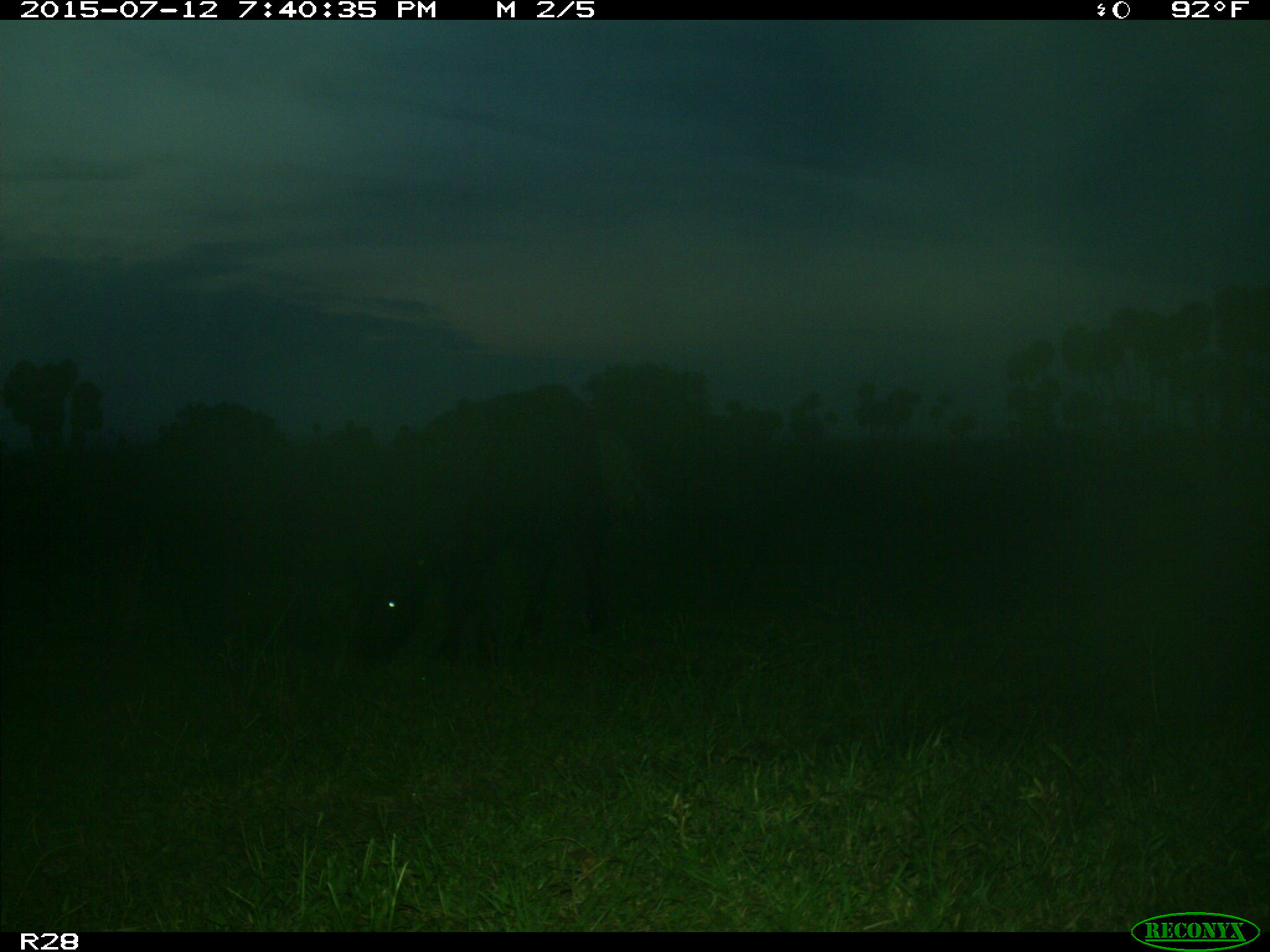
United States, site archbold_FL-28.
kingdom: Animalia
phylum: Chordata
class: Mammalia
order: Artiodactyla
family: Bovidae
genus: Bos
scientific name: Bos taurus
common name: domestic cow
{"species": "Bos taurus (domestic cow)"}